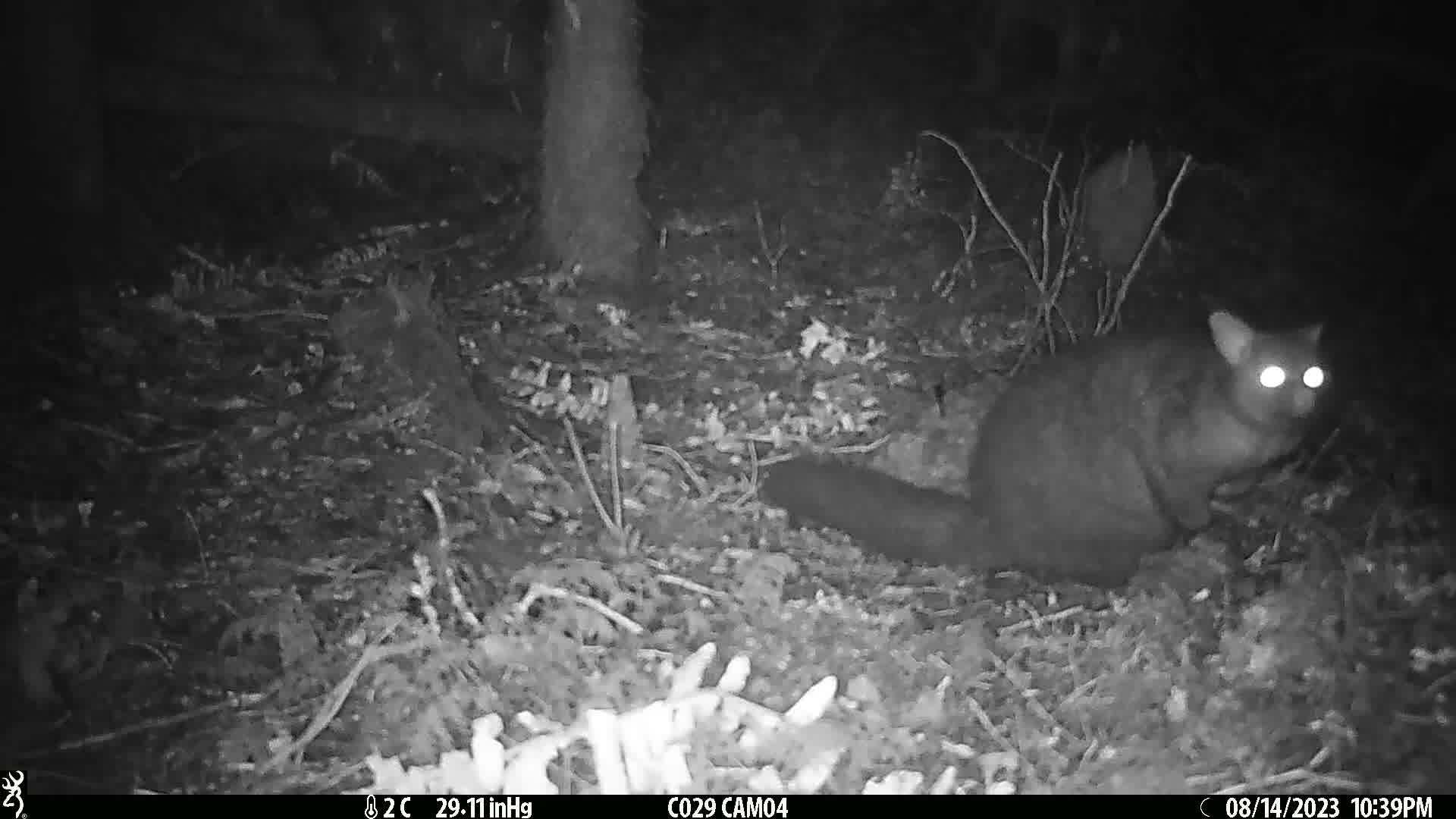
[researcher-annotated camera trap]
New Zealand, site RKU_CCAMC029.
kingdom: Animalia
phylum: Chordata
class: Mammalia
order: Diprotodontia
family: Phalangeridae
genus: Trichosurus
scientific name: Trichosurus vulpecula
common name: common brushtail possum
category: possum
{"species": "possum (common brushtail possum) (Trichosurus vulpecula)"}